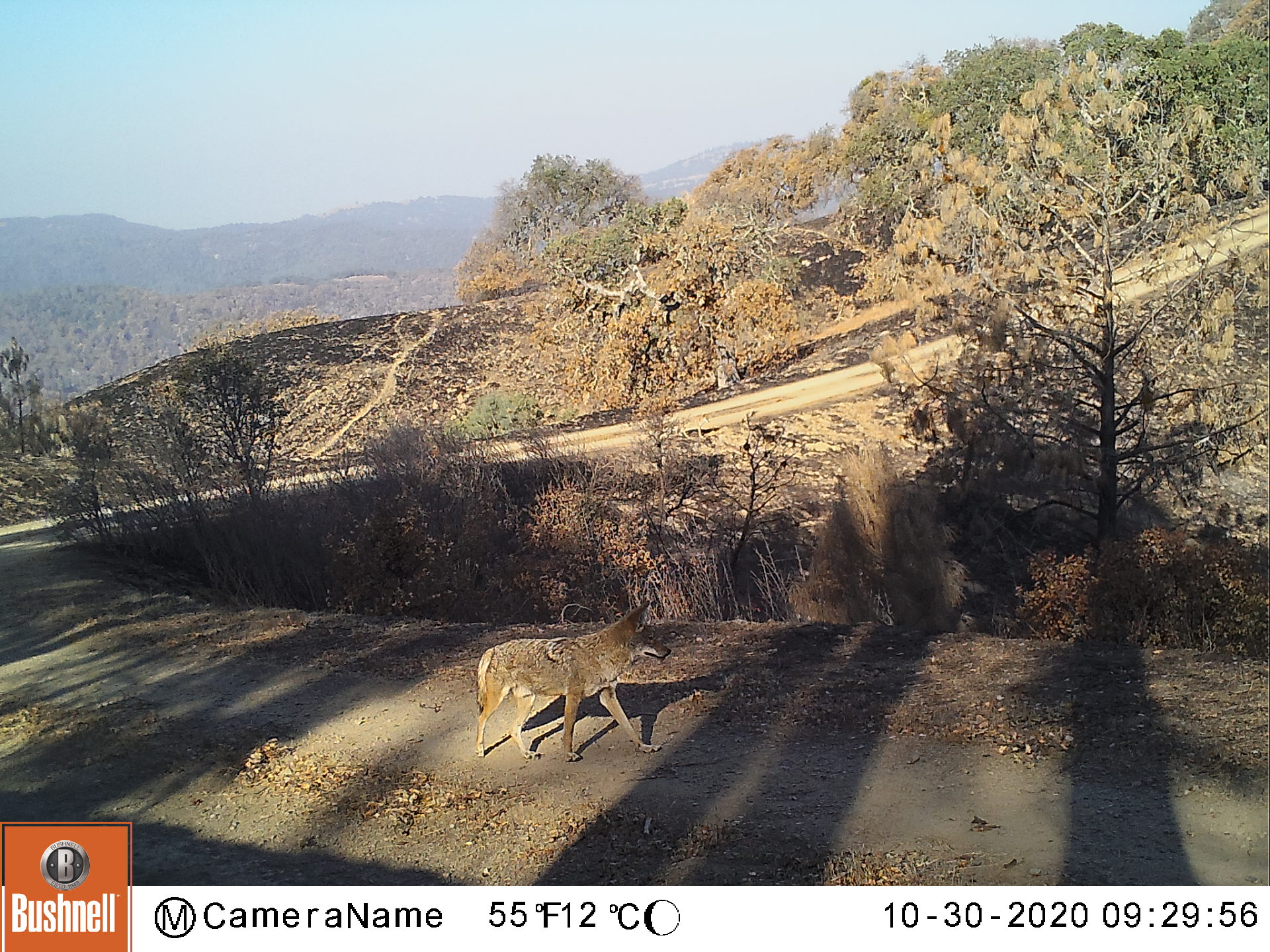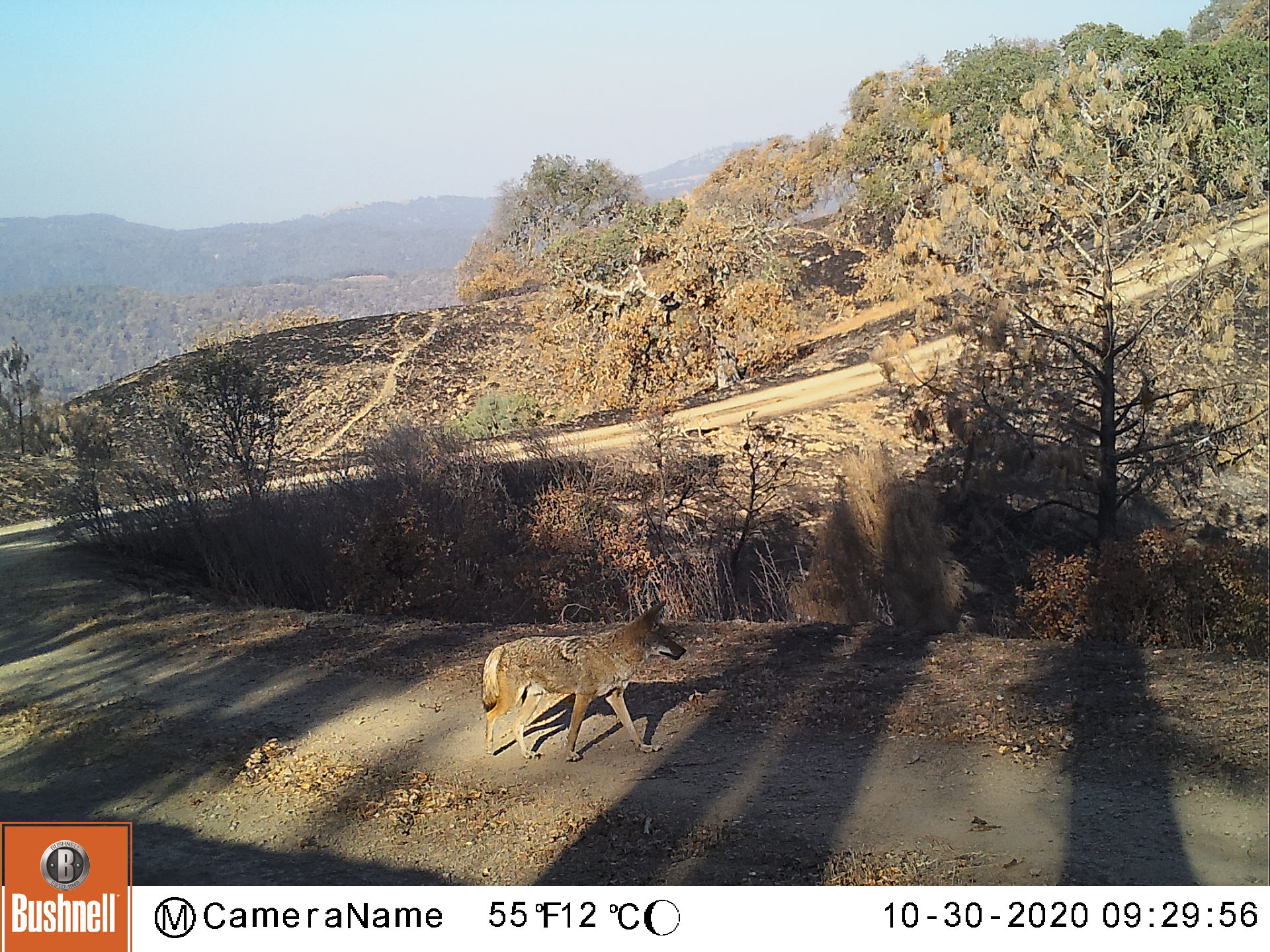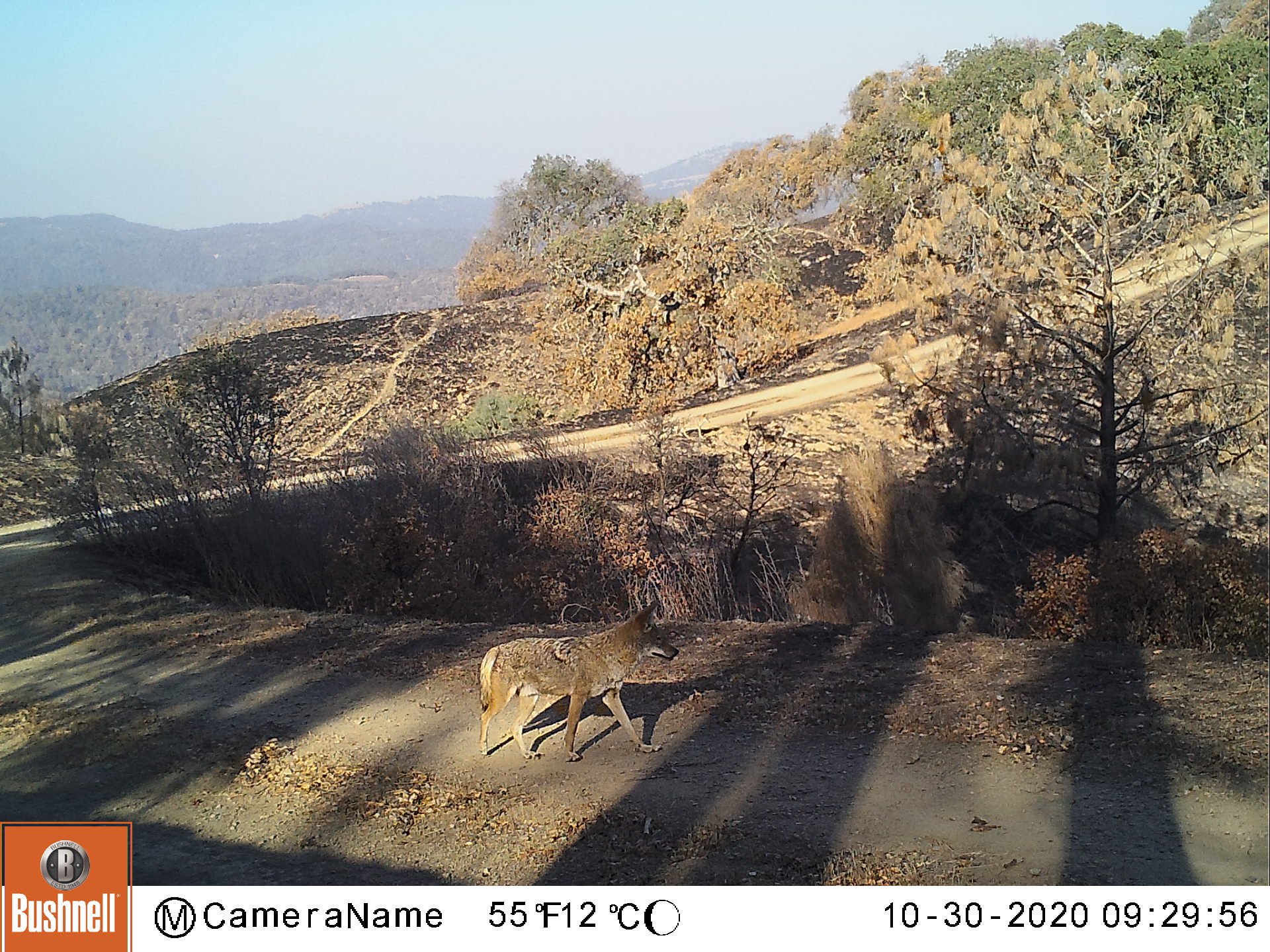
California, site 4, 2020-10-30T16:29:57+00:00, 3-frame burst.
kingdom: Animalia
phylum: Chordata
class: Mammalia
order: Carnivora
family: Canidae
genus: Canis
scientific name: Canis latrans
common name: coyote